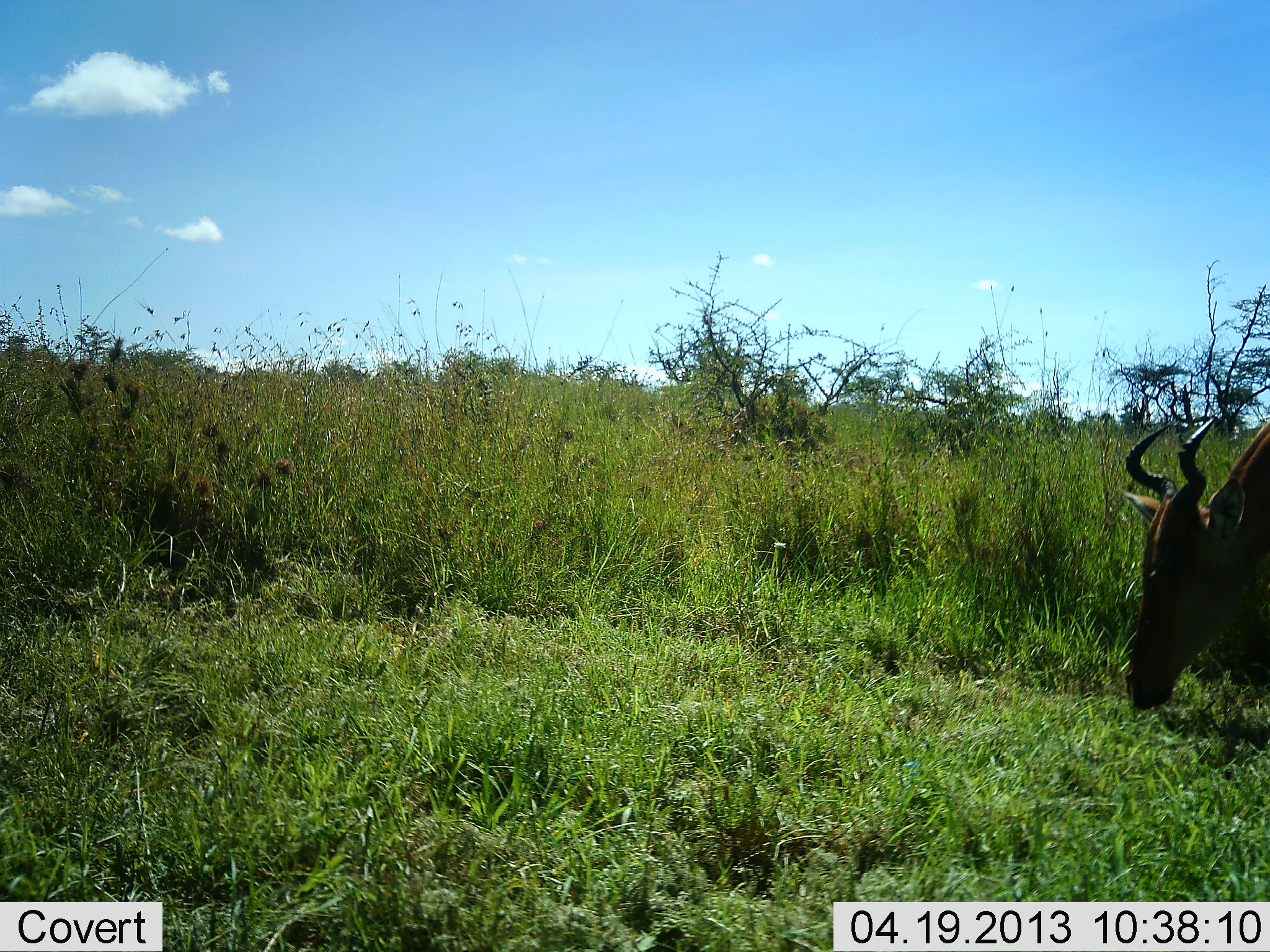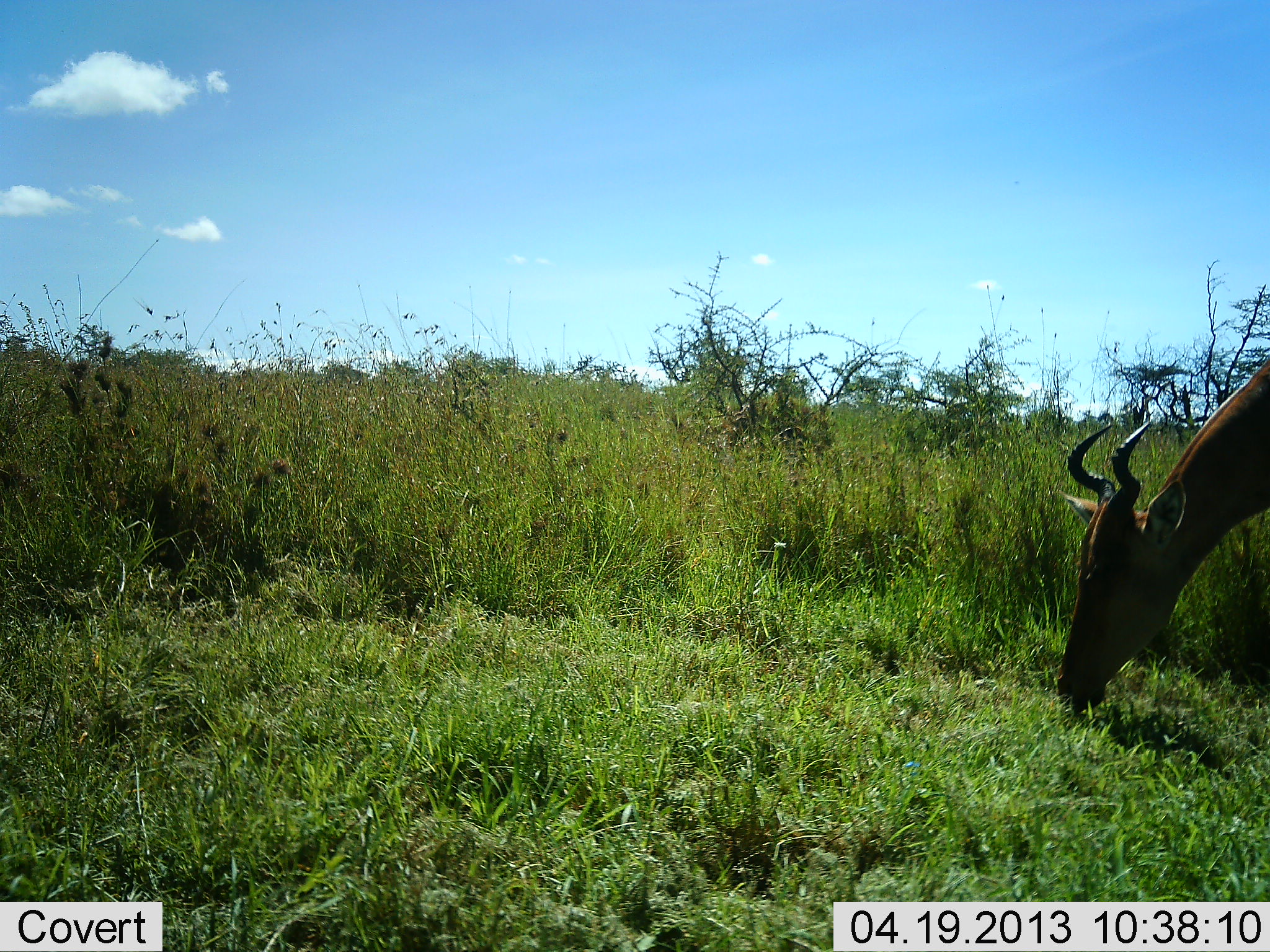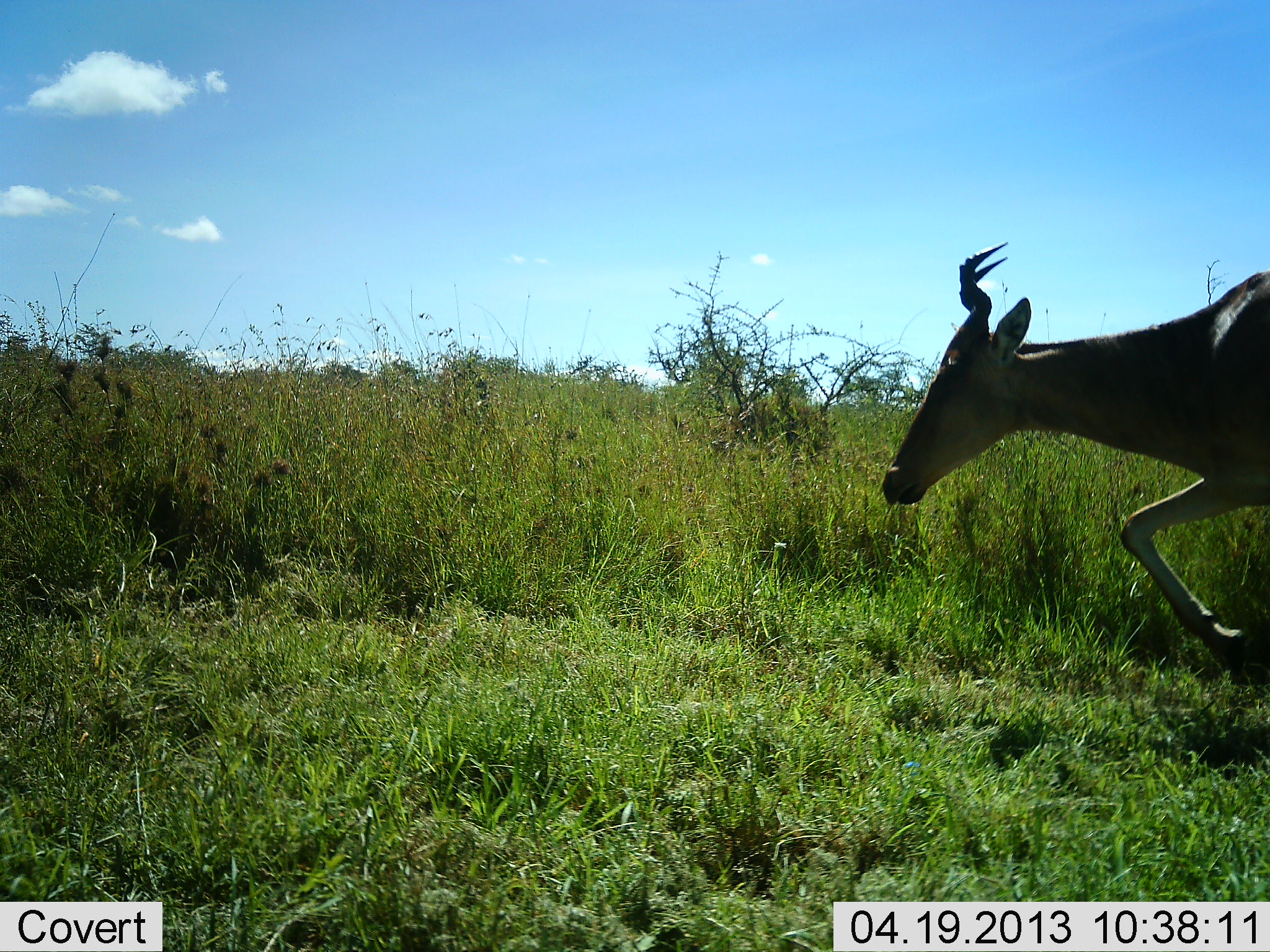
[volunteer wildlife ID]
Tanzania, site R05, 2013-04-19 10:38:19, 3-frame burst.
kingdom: Animalia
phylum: Chordata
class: Mammalia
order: Artiodactyla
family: Bovidae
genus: Alcelaphus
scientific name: Alcelaphus buselaphus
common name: hartebeest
Hartebeest (Alcelaphus buselaphus), count 1. Behavior (volunteer vote fractions): standing 20%, resting 0%, moving 30%, interacting 0%. Young present (vote fraction): 0%. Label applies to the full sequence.